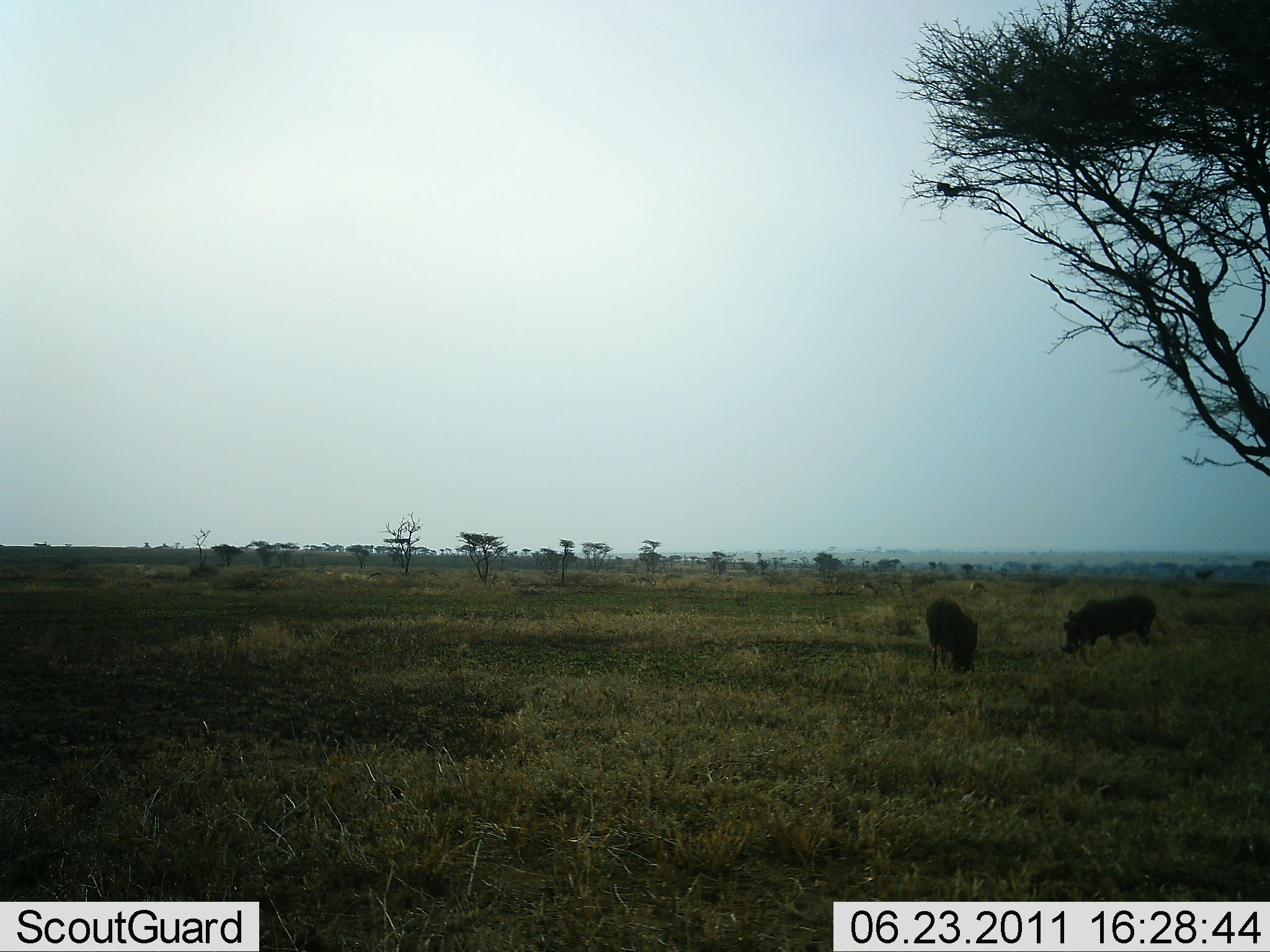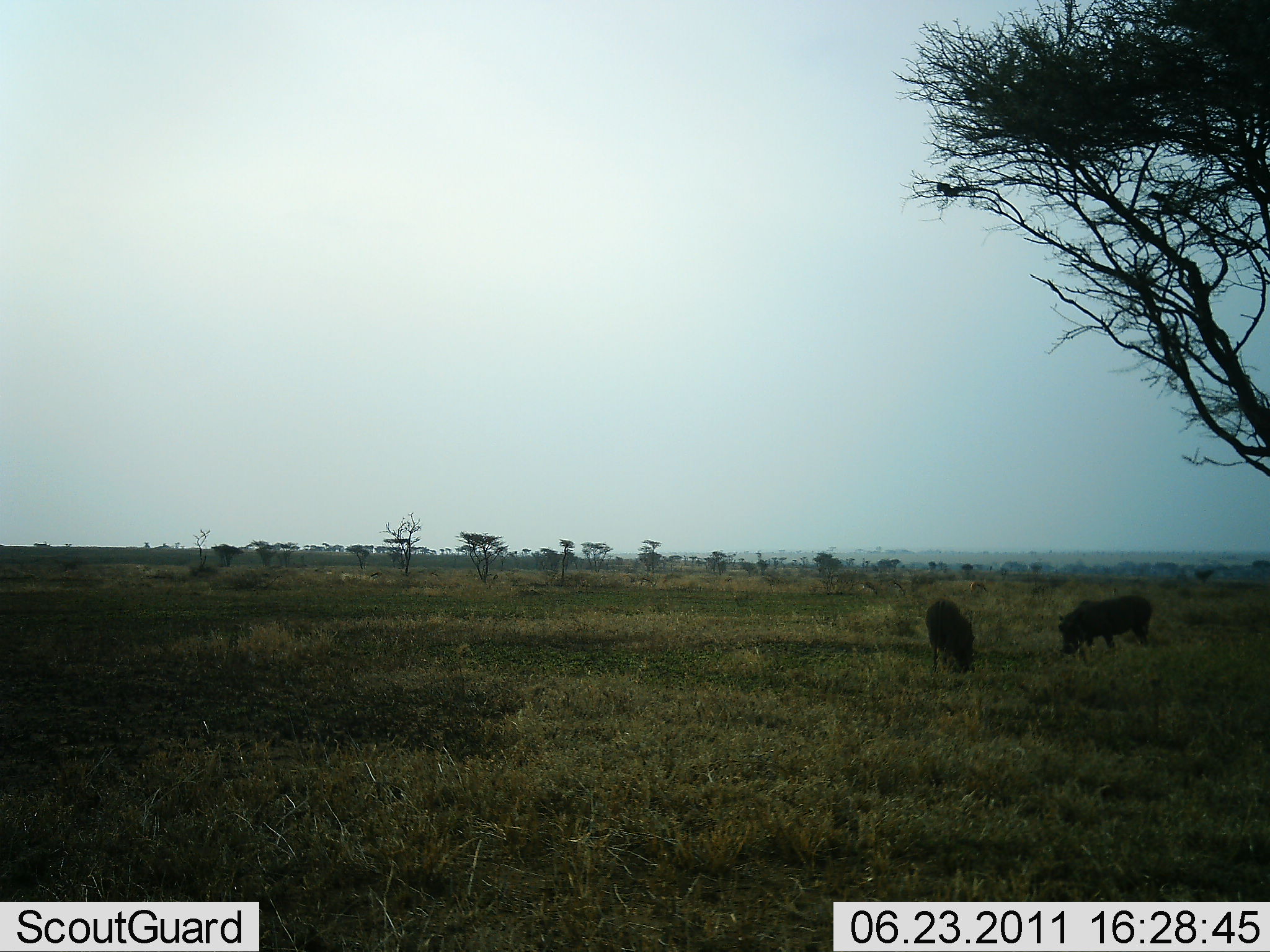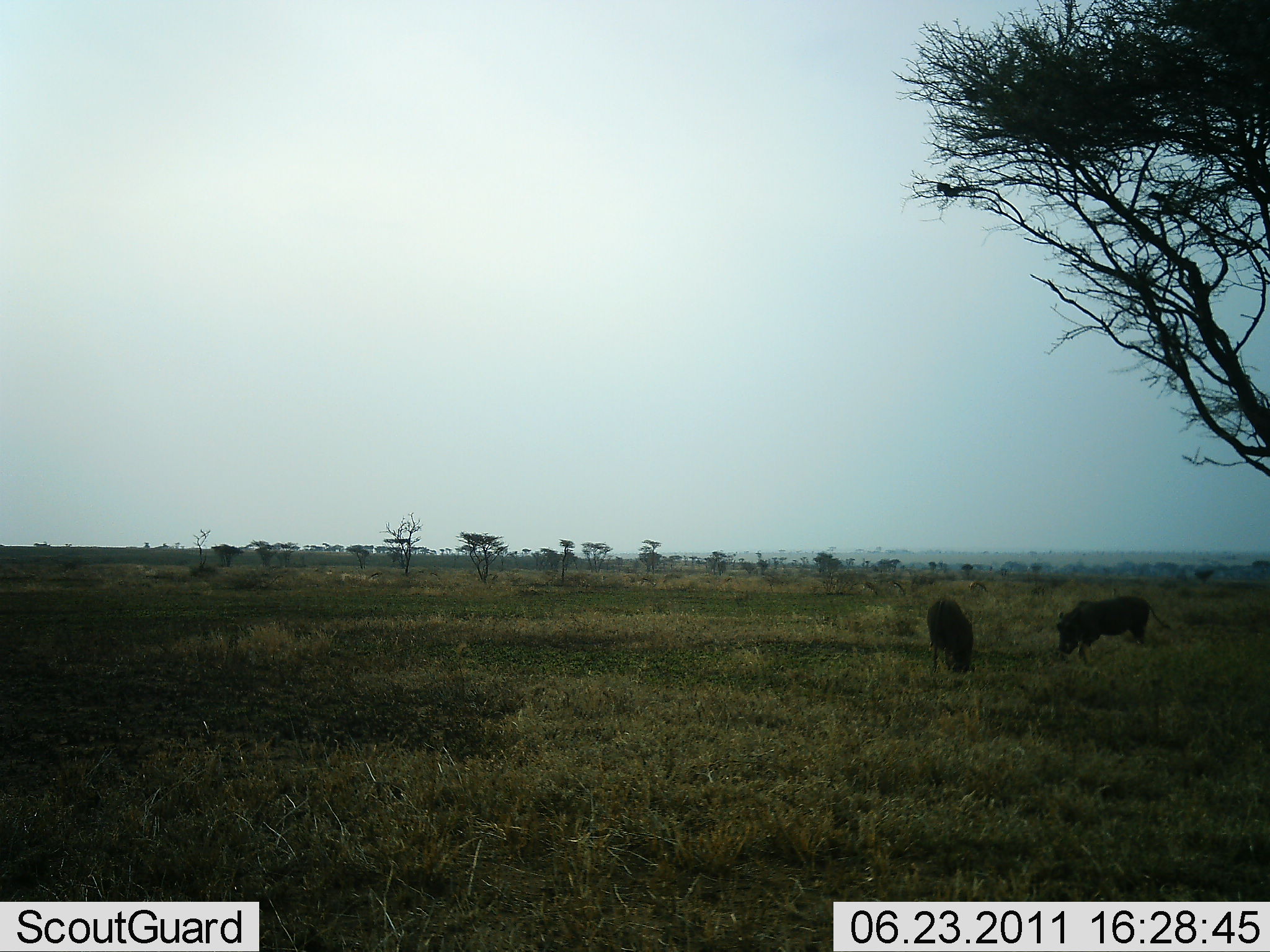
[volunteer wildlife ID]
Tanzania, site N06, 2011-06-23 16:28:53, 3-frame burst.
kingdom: Animalia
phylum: Chordata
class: Mammalia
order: Artiodactyla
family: Suidae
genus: Phacochoerus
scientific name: Phacochoerus africanus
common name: warthog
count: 2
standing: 0%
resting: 0%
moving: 0%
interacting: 0%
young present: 0%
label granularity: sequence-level